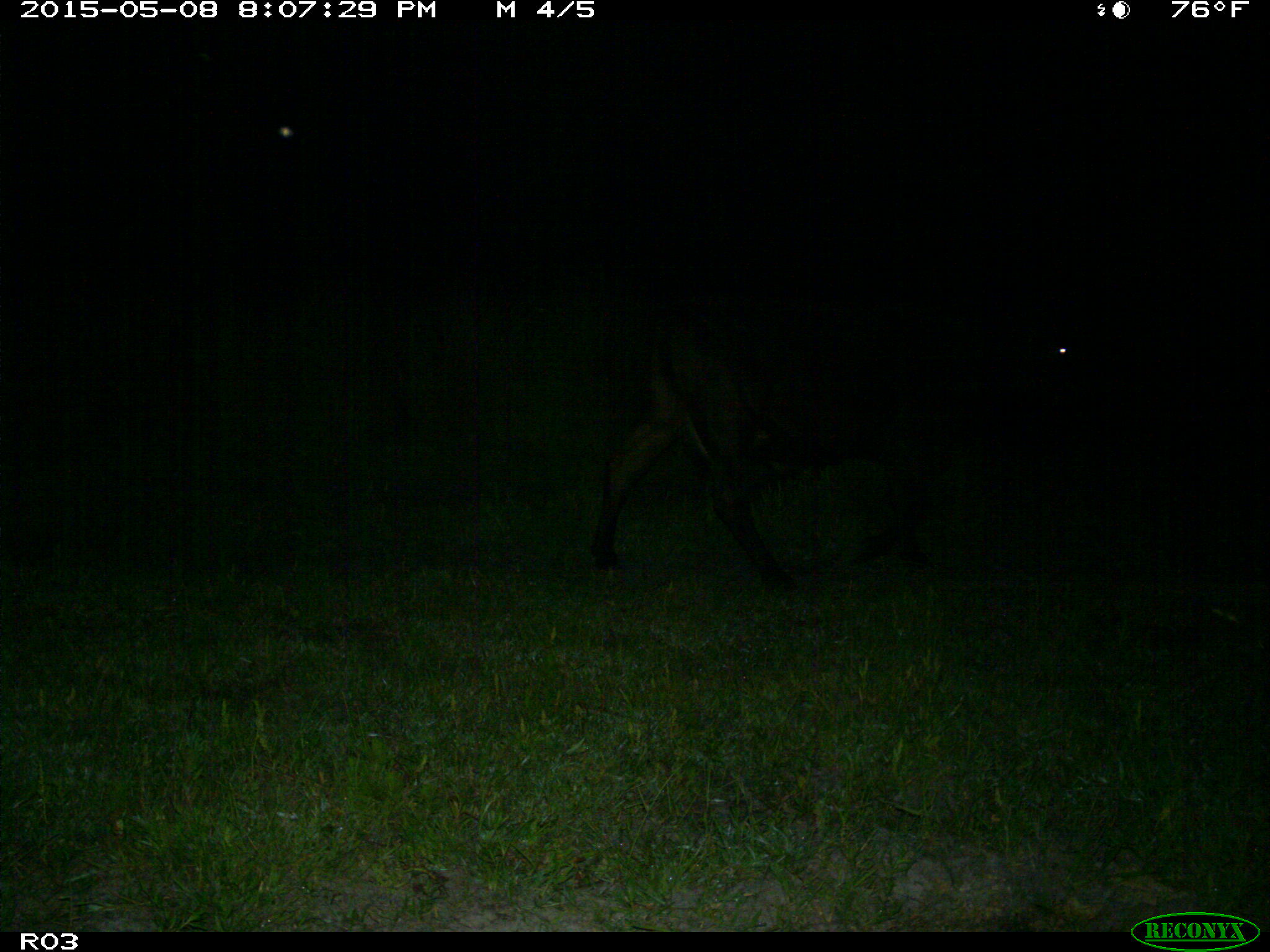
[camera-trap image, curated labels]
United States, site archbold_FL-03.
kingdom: Animalia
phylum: Chordata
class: Mammalia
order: Artiodactyla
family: Bovidae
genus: Bos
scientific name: Bos taurus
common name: domestic cow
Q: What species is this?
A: Bos taurus (domestic cow).